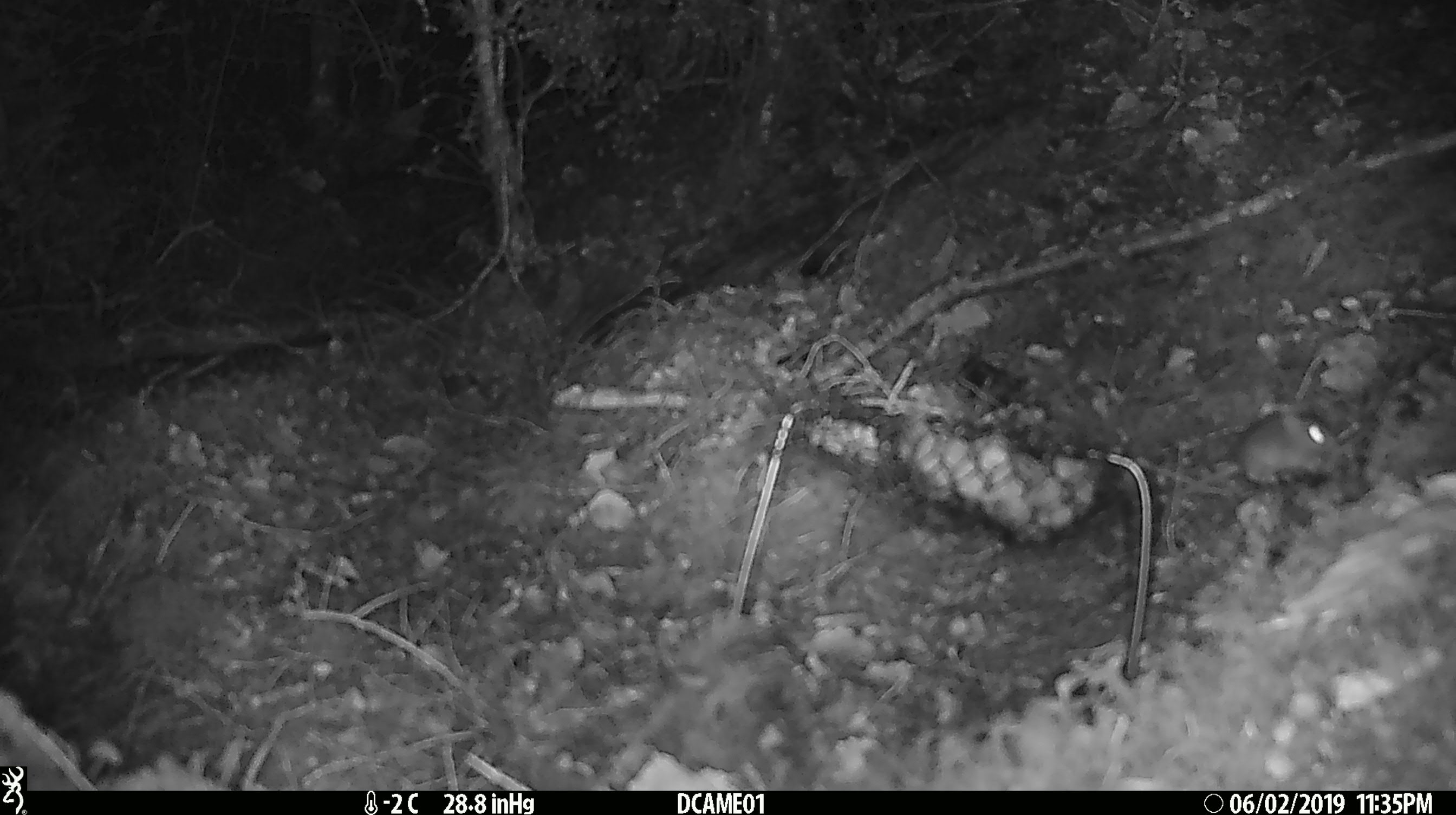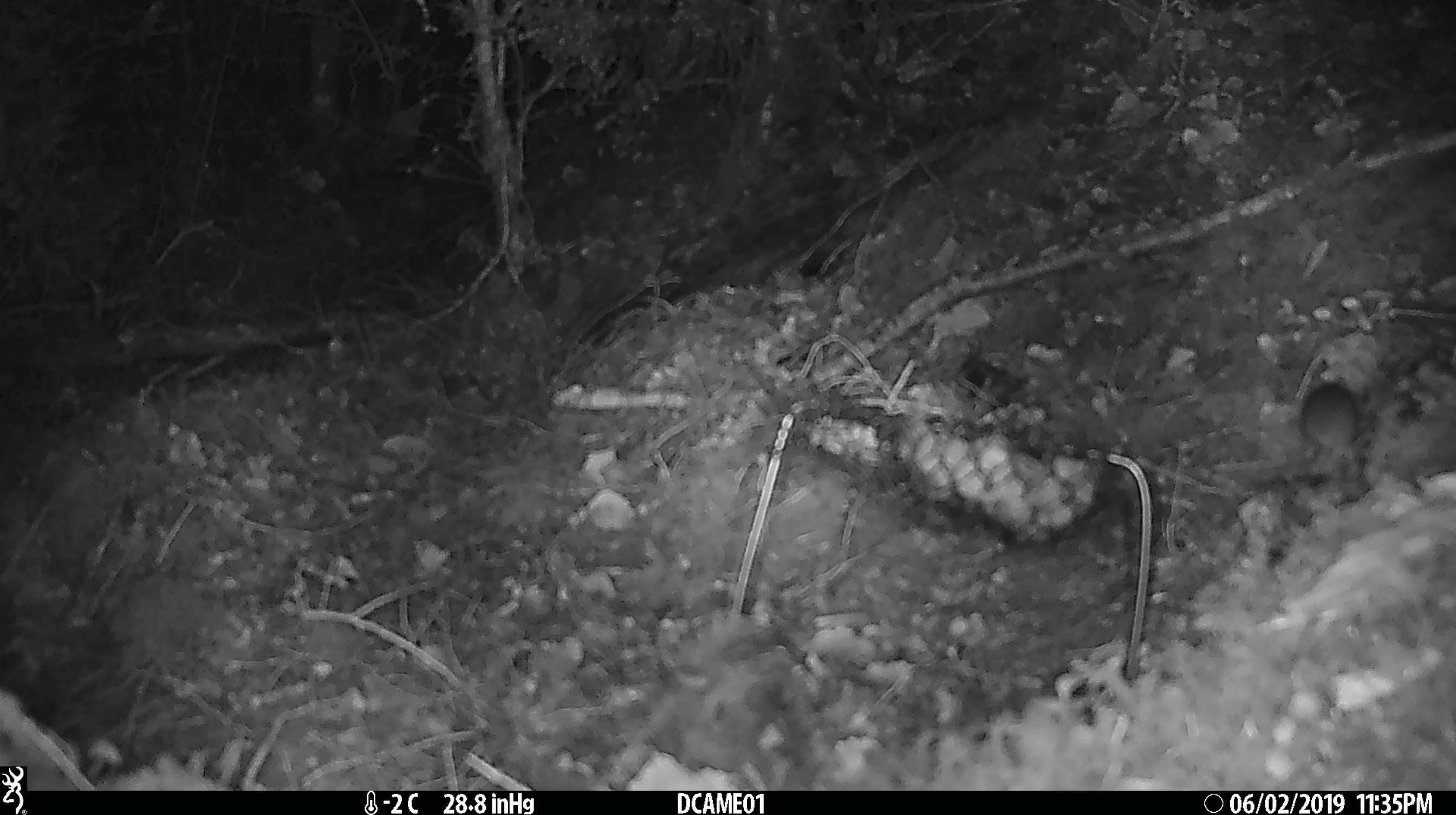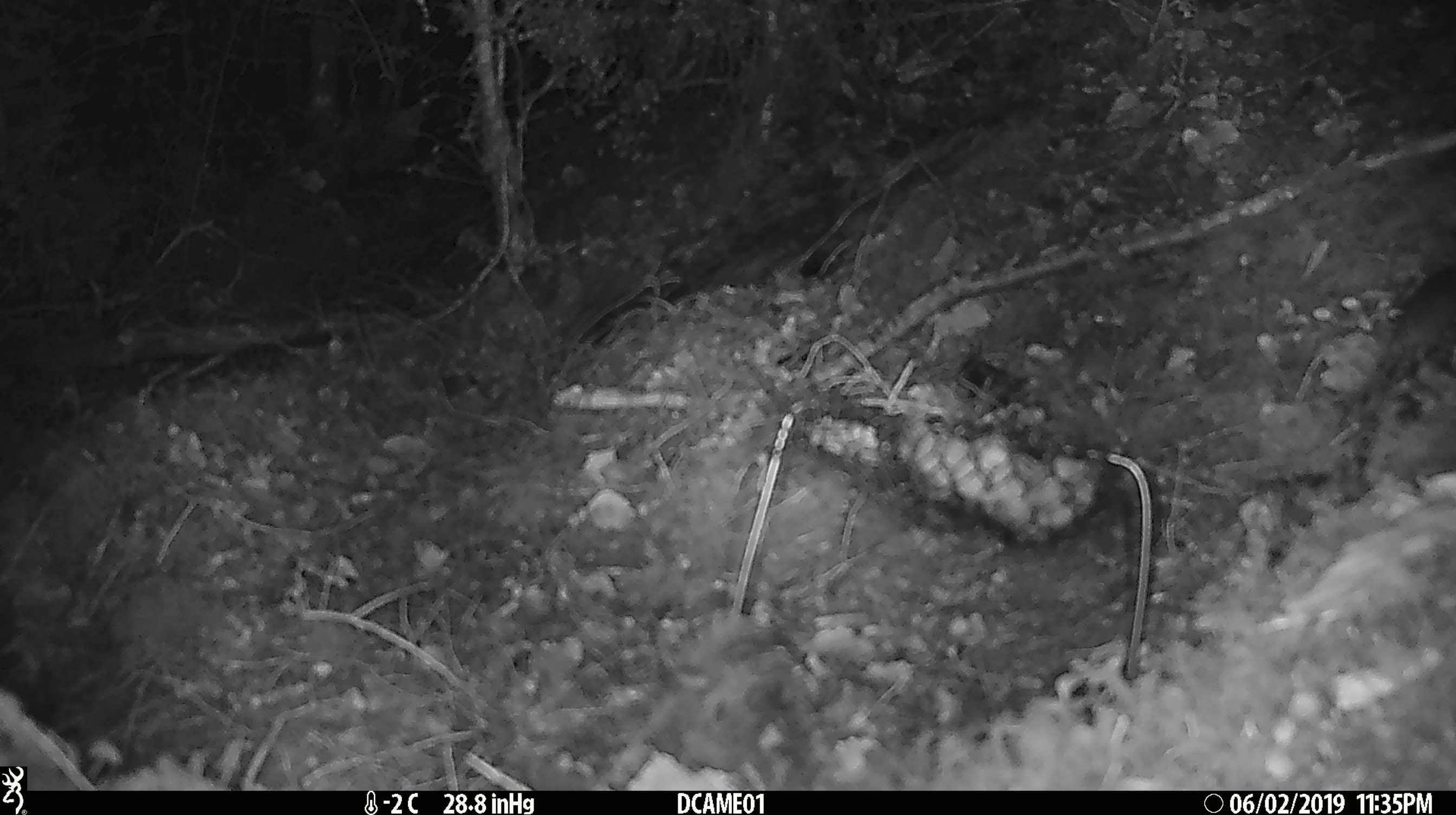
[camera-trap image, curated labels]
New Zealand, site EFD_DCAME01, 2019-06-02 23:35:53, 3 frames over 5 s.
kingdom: Animalia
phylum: Chordata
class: Mammalia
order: Rodentia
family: Muridae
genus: Mus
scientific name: Mus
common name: mouse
Mouse (Mus).